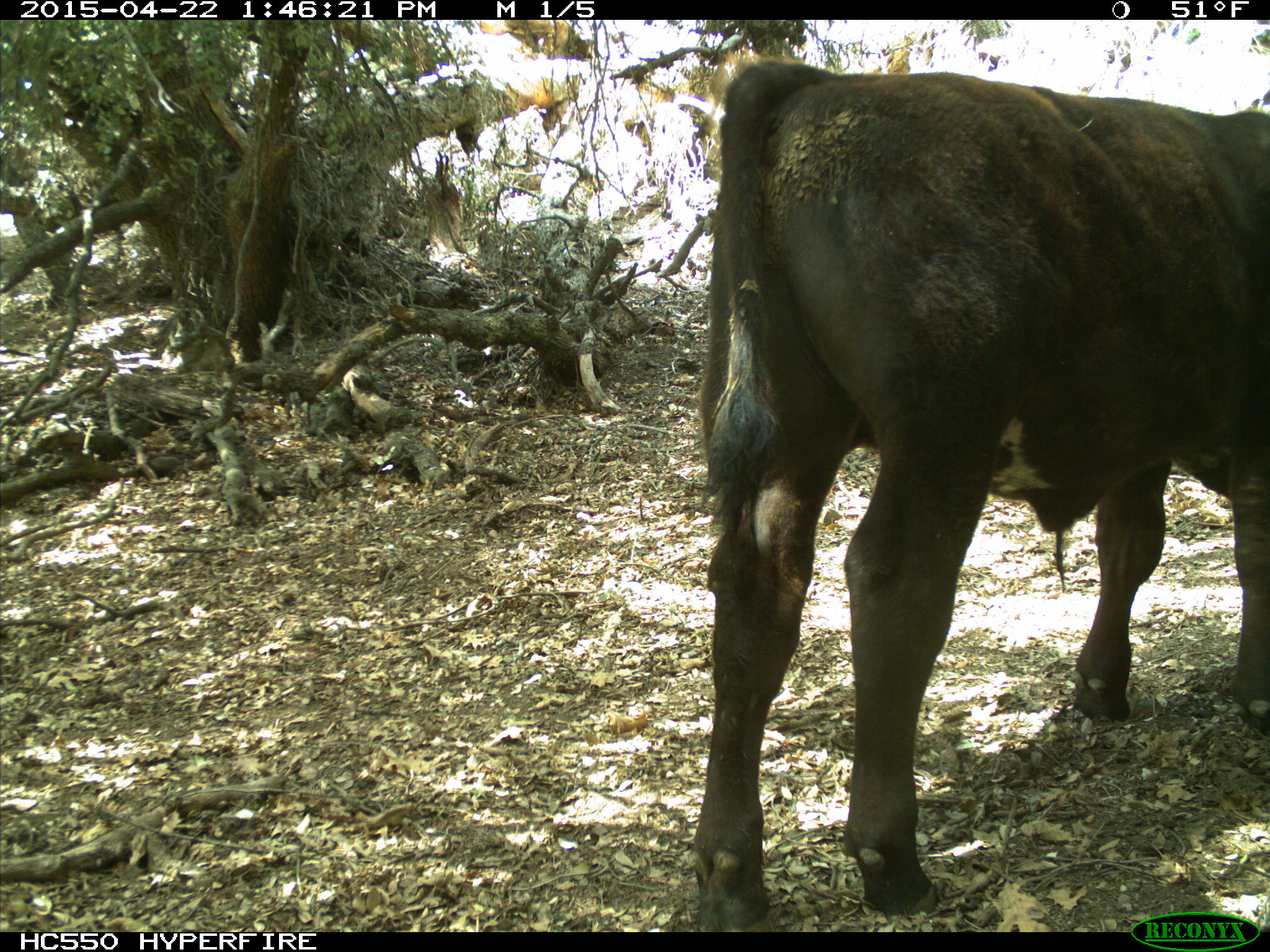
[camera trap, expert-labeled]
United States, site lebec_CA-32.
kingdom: Animalia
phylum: Chordata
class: Mammalia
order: Artiodactyla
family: Bovidae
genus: Bos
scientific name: Bos taurus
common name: domestic cow